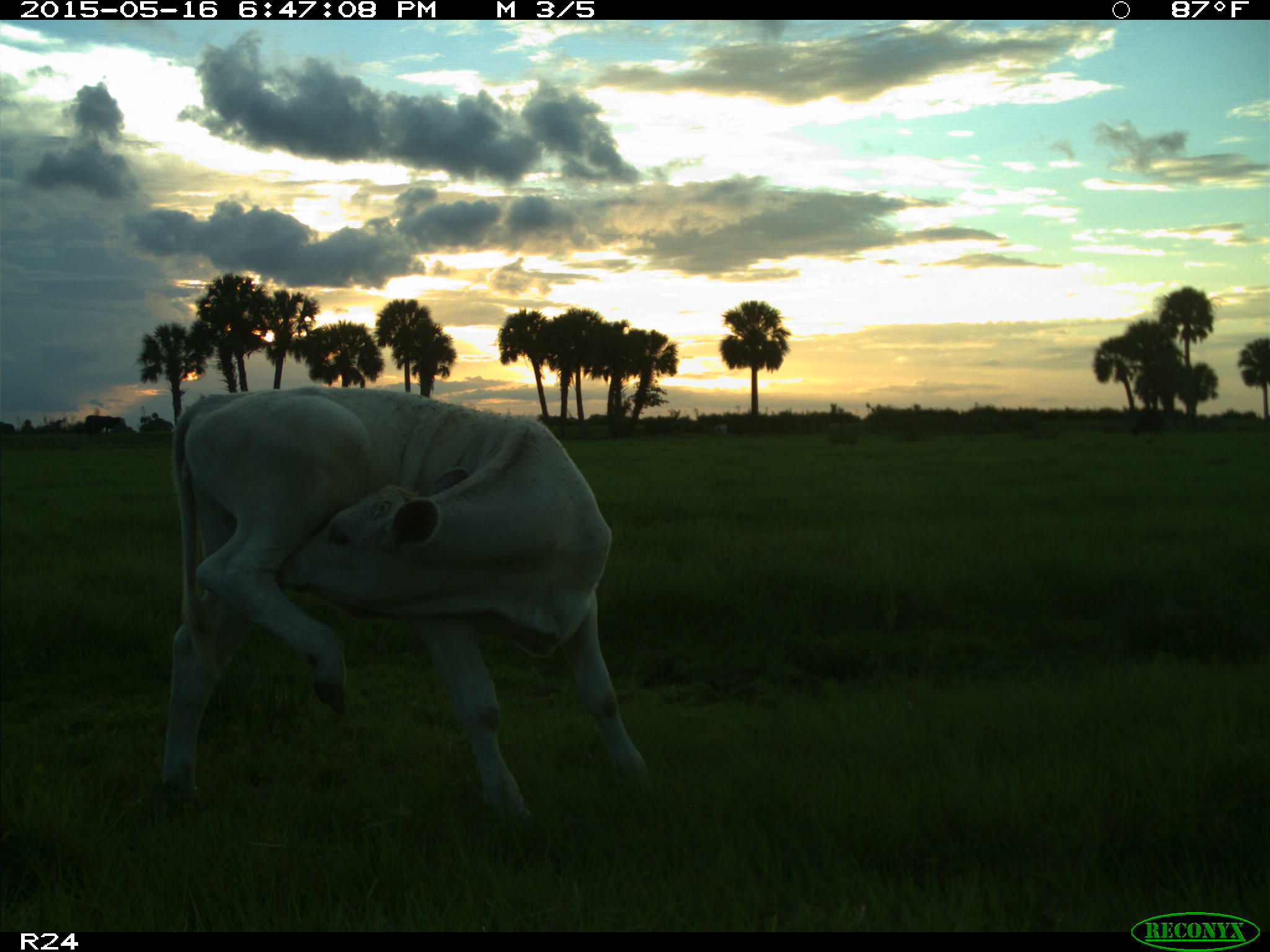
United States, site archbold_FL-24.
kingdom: Animalia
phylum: Chordata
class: Mammalia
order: Artiodactyla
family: Bovidae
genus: Bos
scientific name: Bos taurus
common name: domestic cow